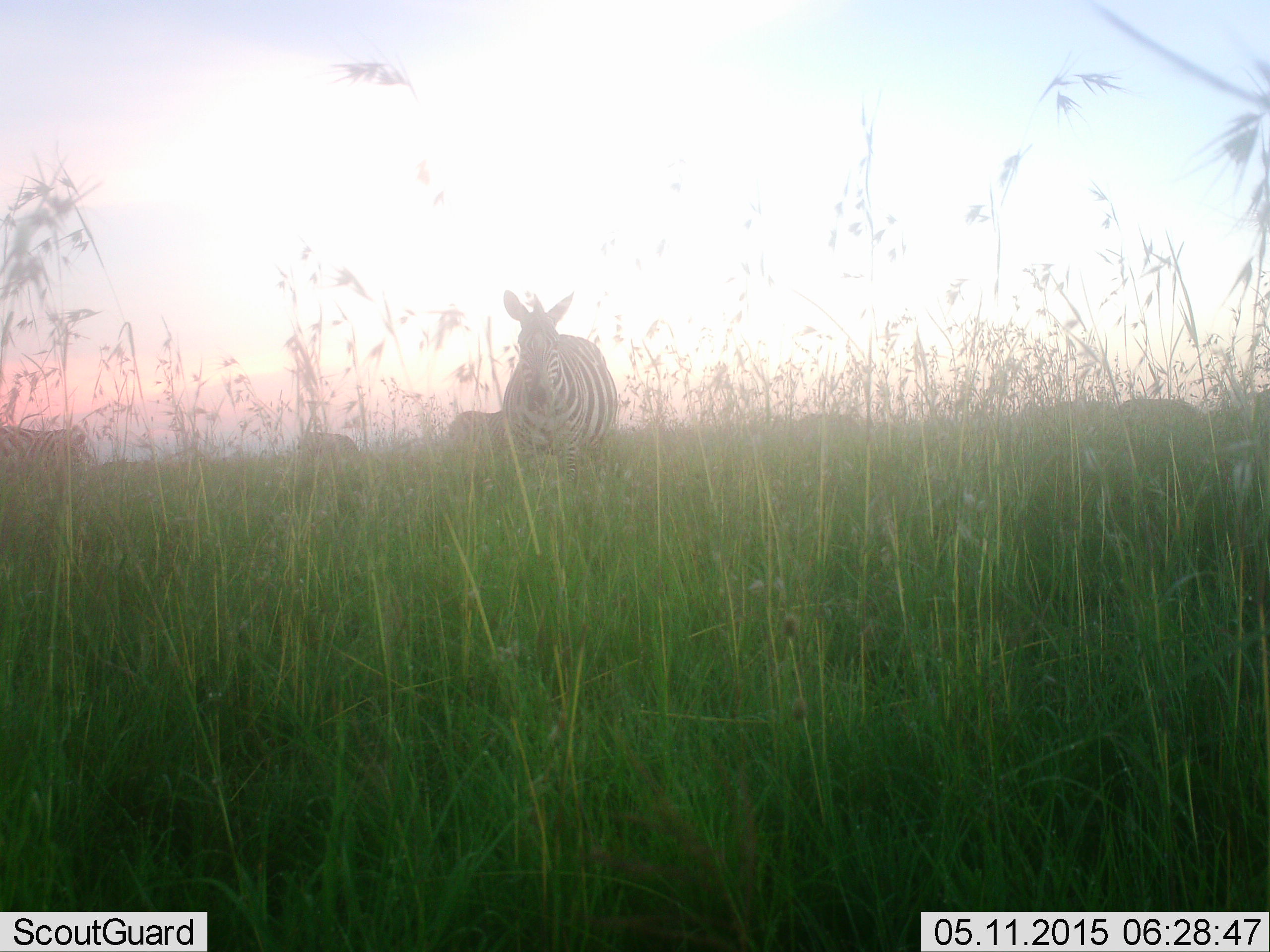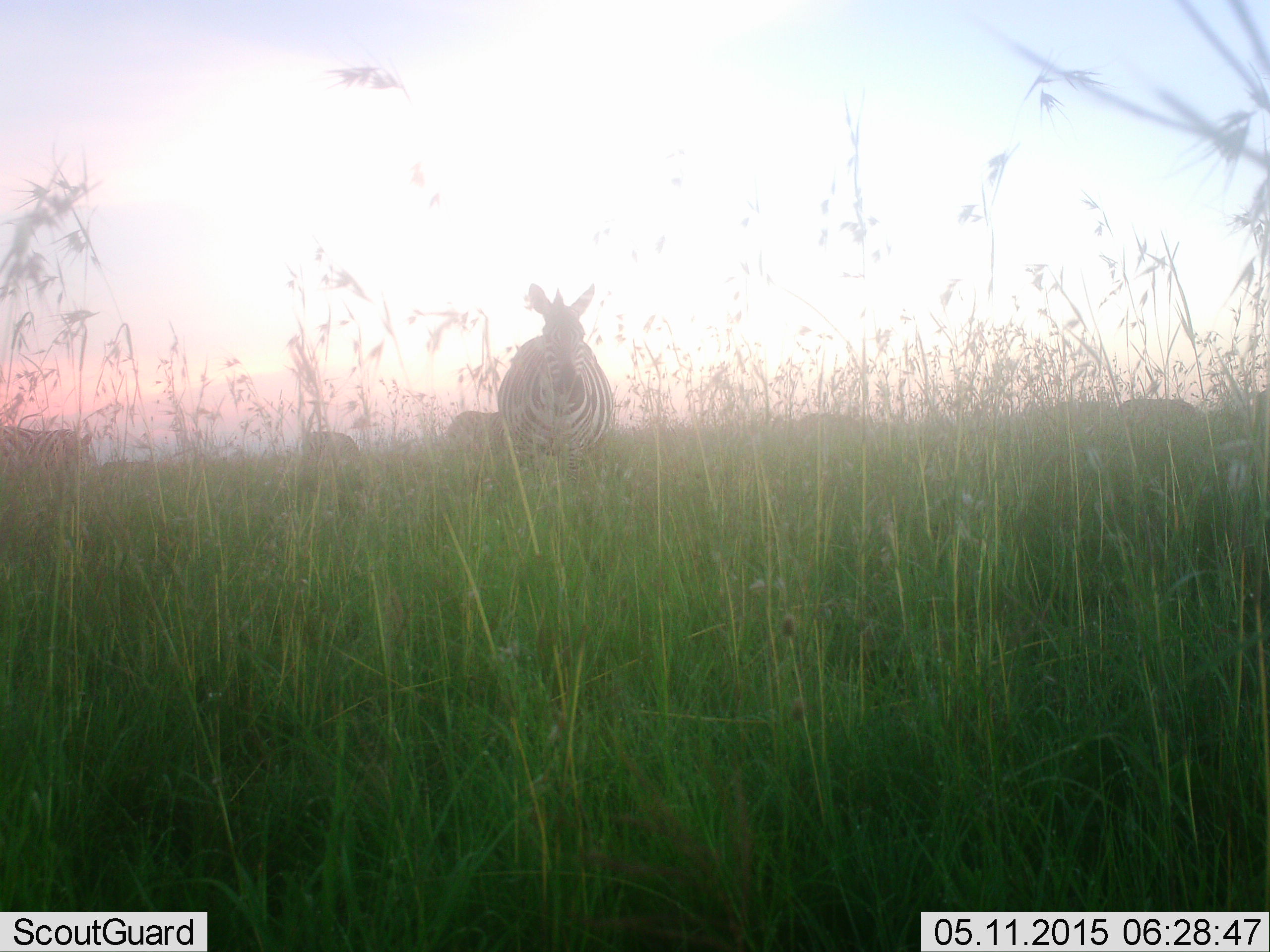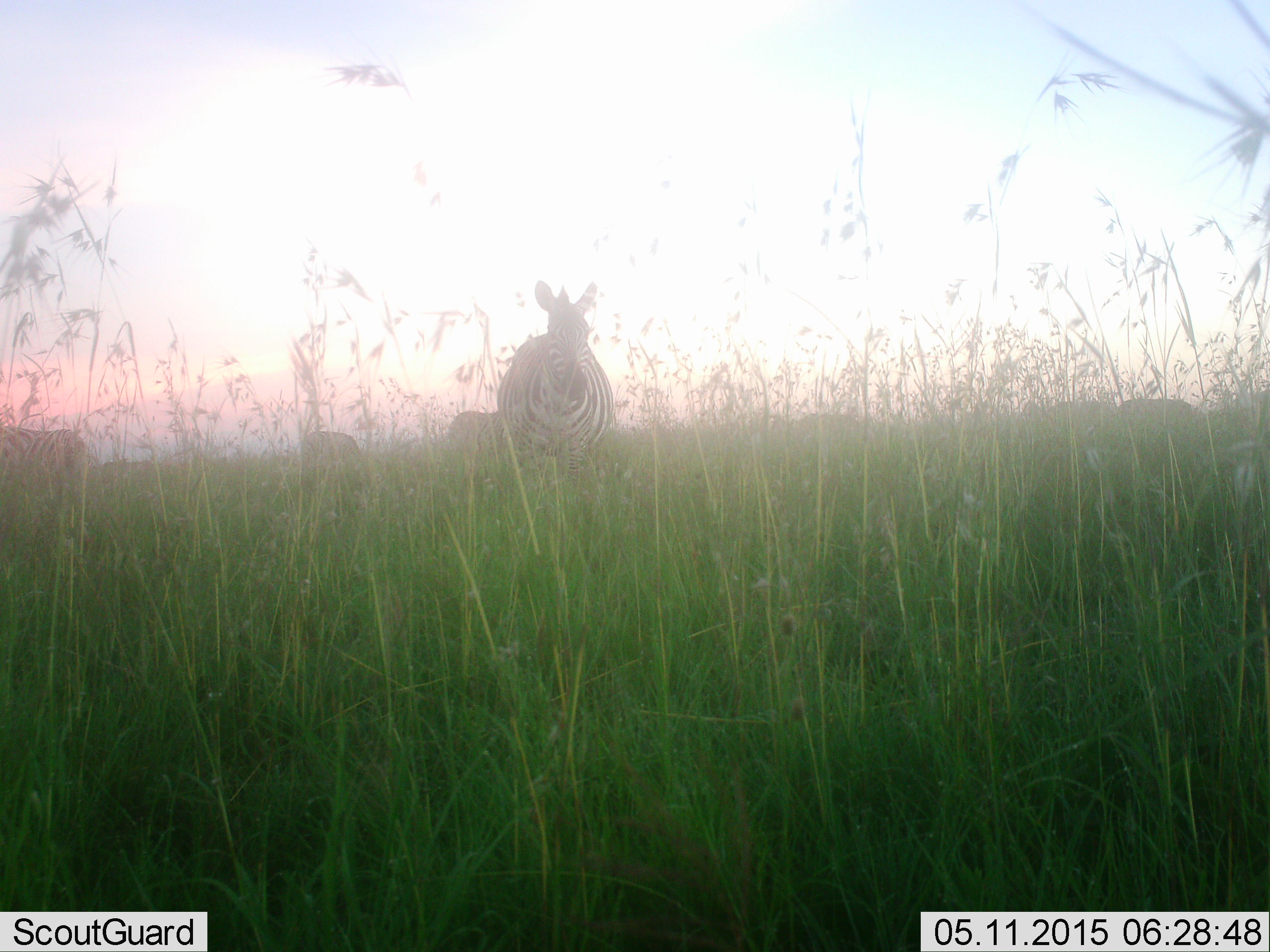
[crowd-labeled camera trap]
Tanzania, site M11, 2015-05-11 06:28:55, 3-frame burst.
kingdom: Animalia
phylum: Chordata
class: Mammalia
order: Perissodactyla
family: Equidae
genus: Equus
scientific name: Equus quagga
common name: plains zebra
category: zebra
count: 4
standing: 82%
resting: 0%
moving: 9%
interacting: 0%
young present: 0%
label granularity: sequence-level